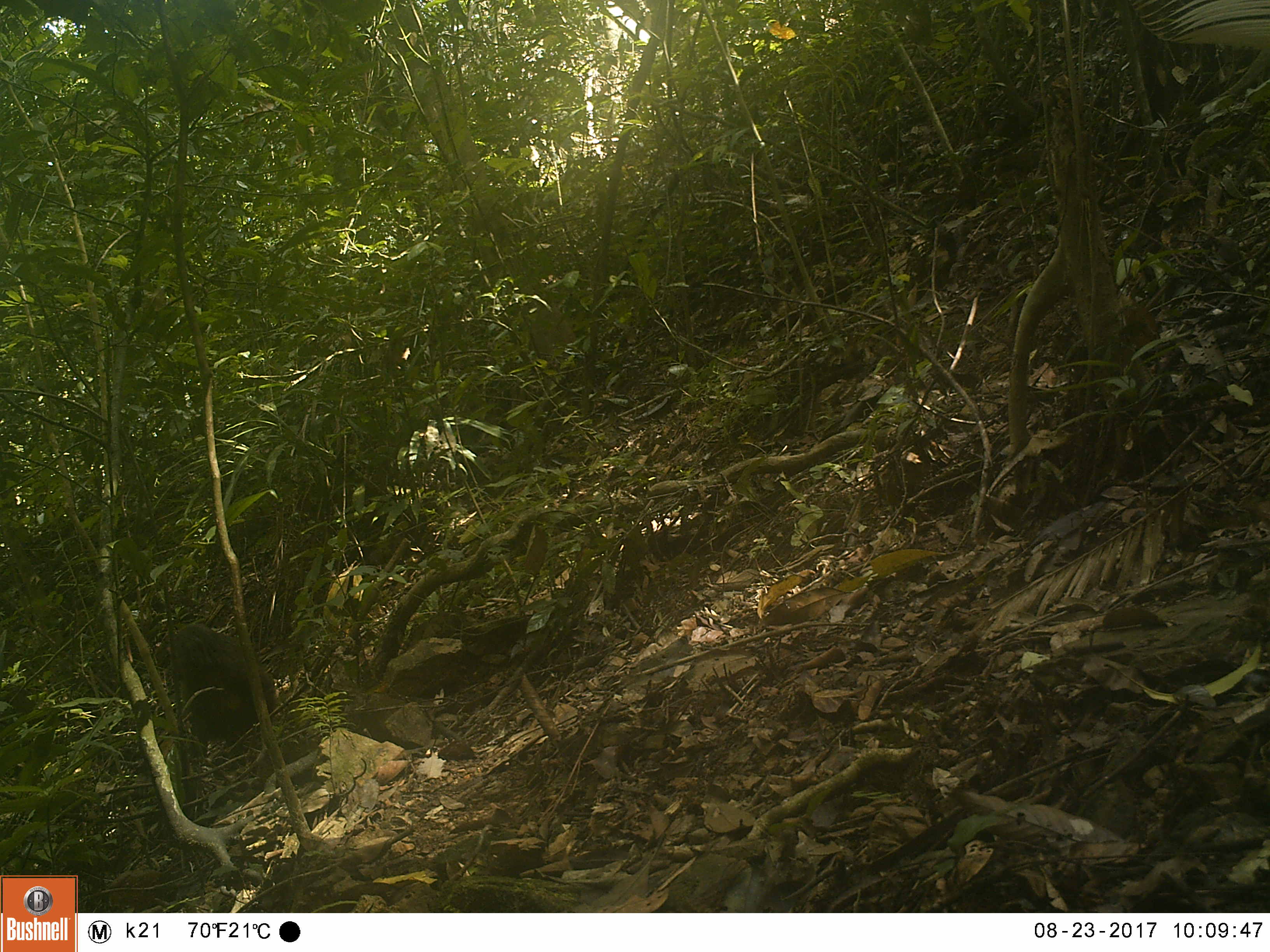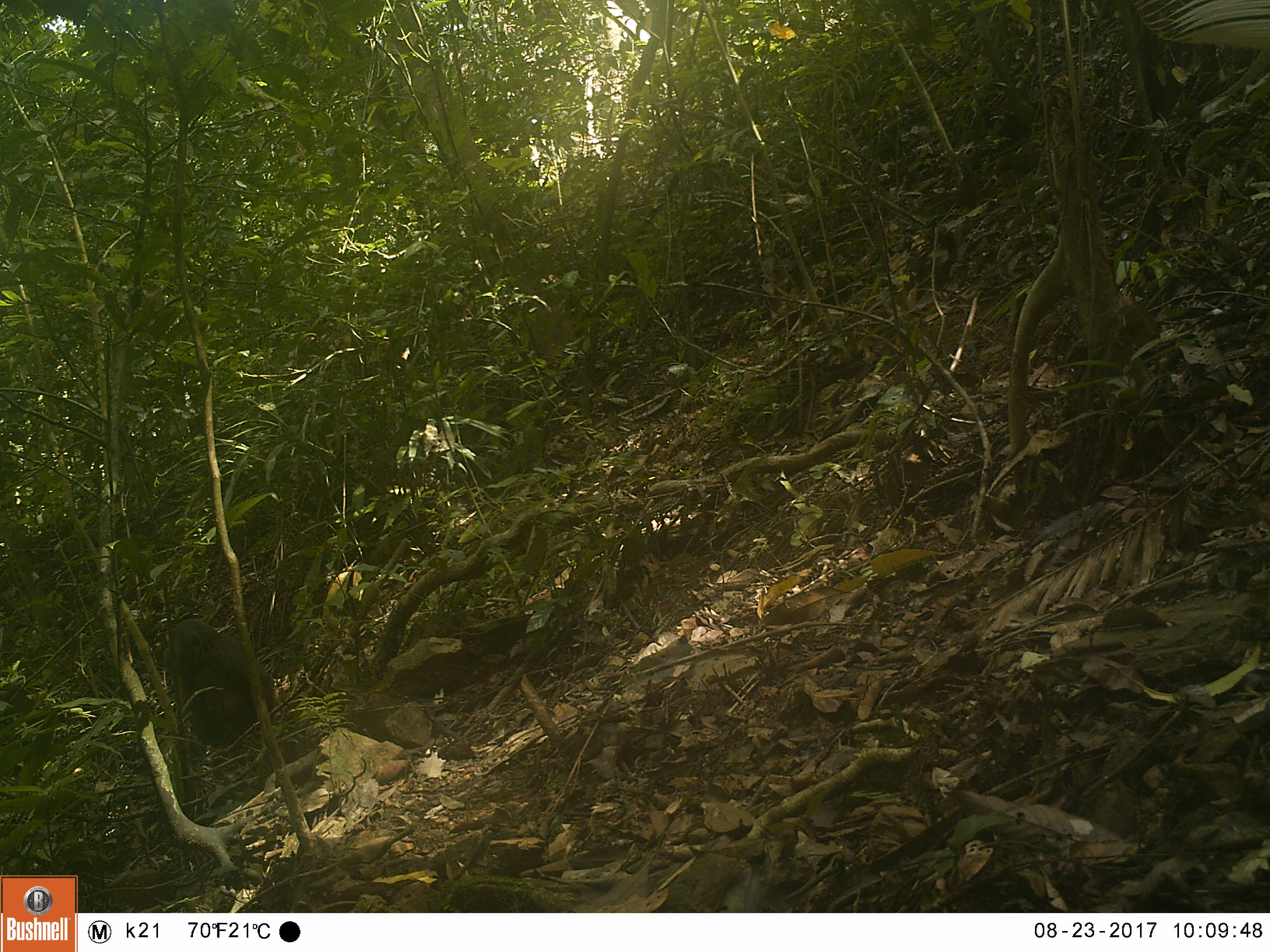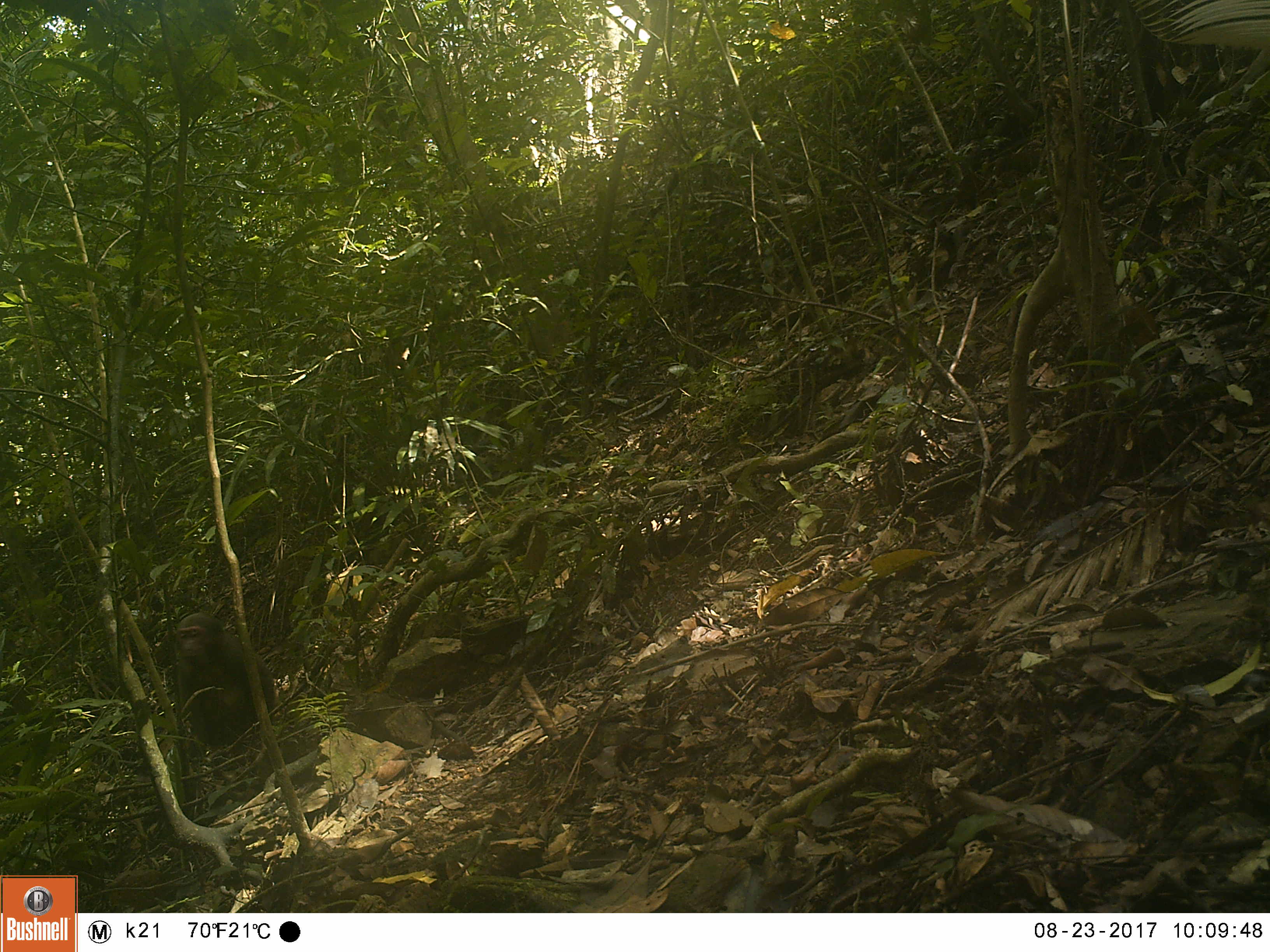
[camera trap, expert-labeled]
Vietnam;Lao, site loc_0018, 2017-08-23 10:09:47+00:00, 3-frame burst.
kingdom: Animalia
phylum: Chordata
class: Mammalia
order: Primates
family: Cercopithecidae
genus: Macaca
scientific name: Macaca arctoides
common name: stump-tailed macaque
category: stump tailed macaque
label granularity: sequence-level